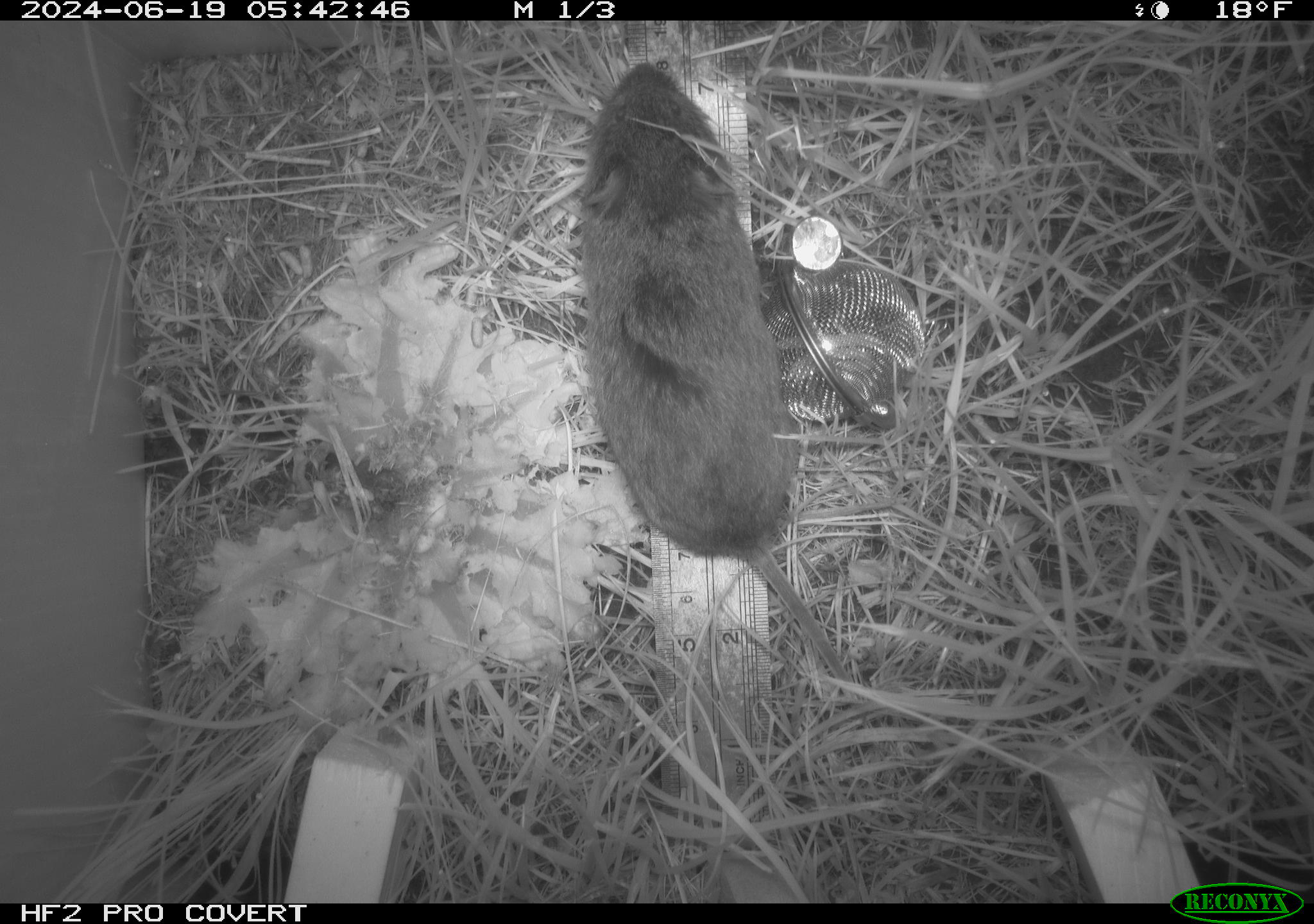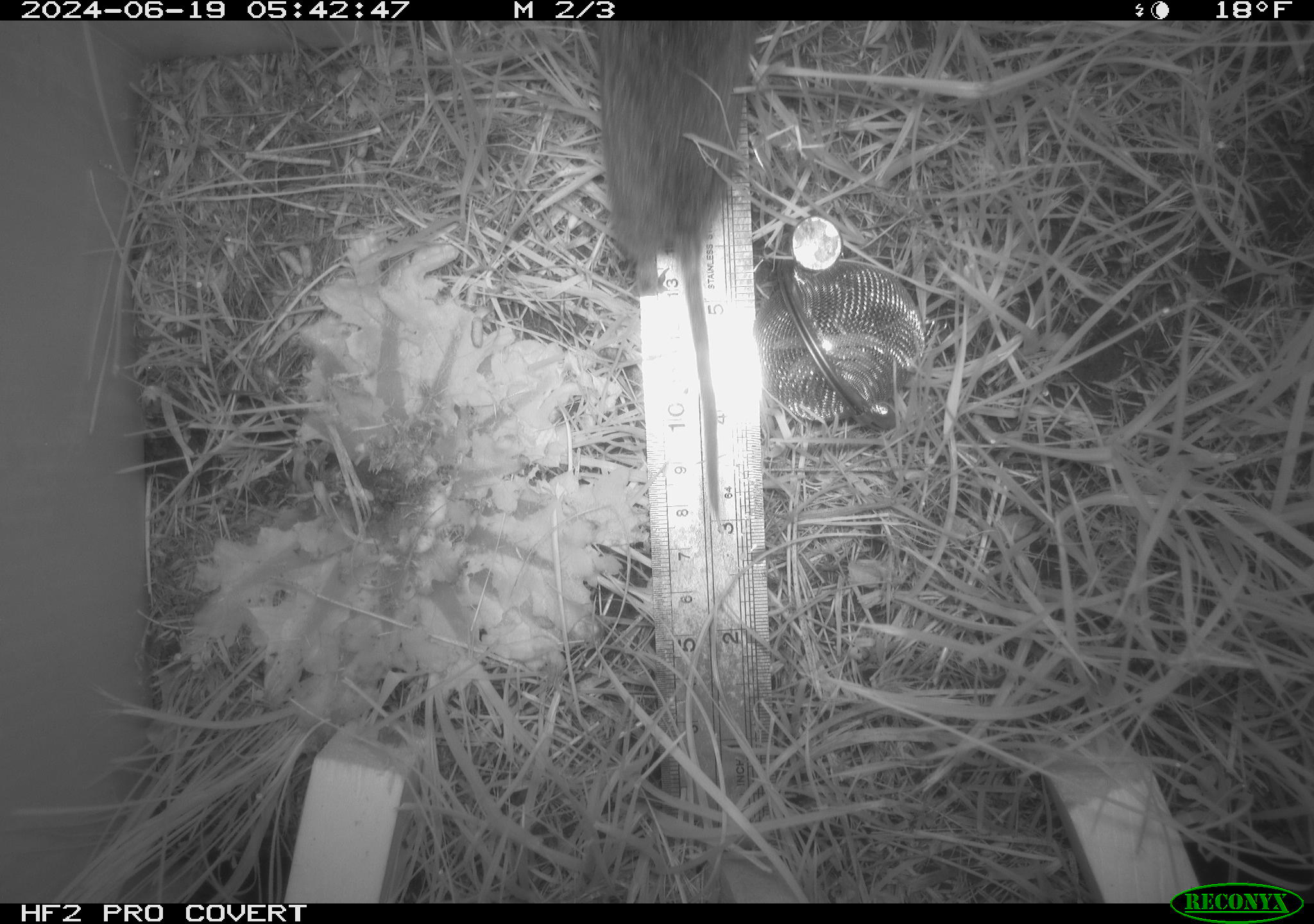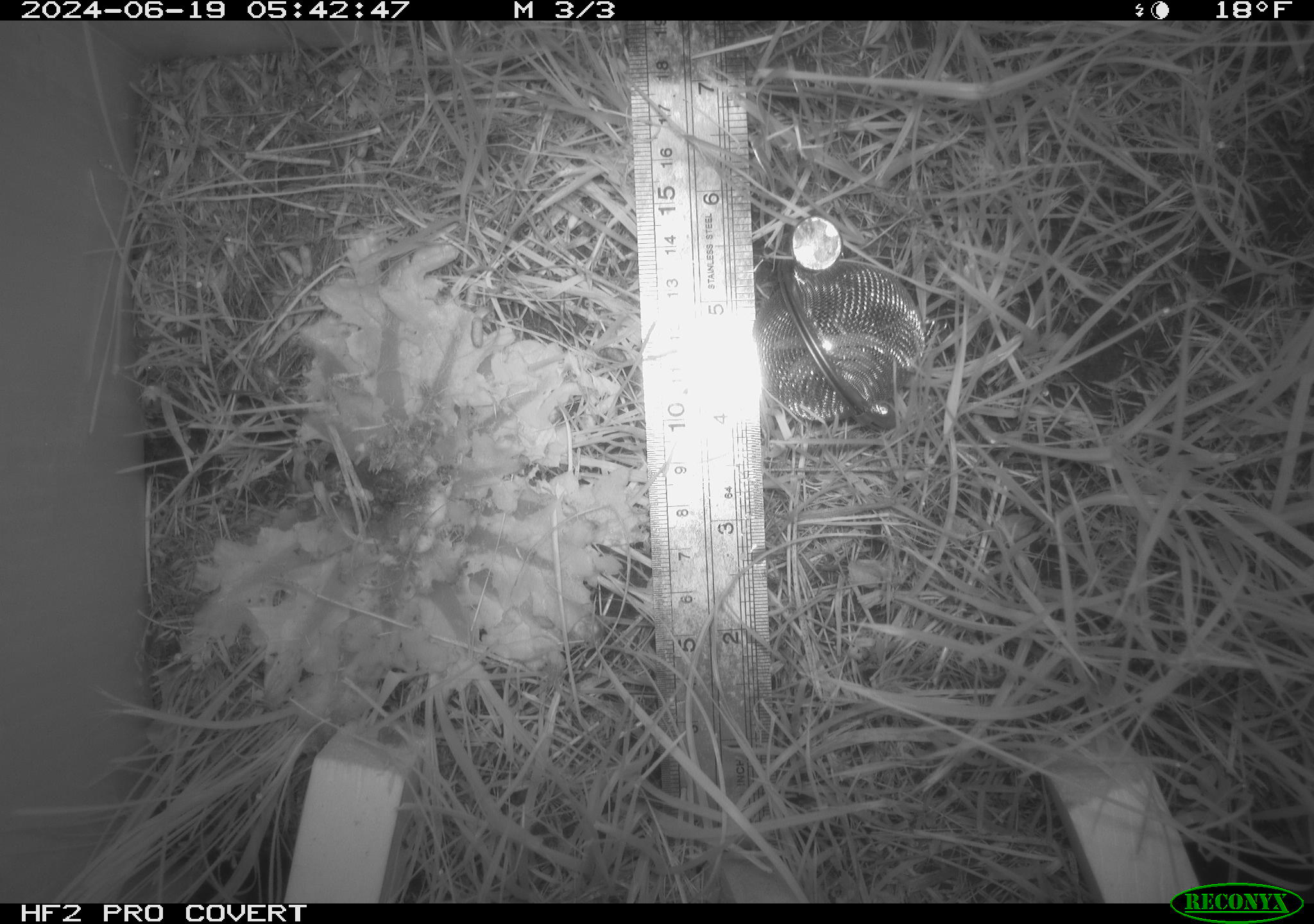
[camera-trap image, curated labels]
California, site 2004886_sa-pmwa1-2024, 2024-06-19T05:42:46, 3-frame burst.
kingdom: Animalia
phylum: Chordata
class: Mammalia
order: Rodentia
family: Cricetidae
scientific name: Arvicolinae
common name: voles, lemmings, and muskrats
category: arvicolinae subfamily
Arvicolinae subfamily (voles, lemmings, and muskrats) (Arvicolinae).